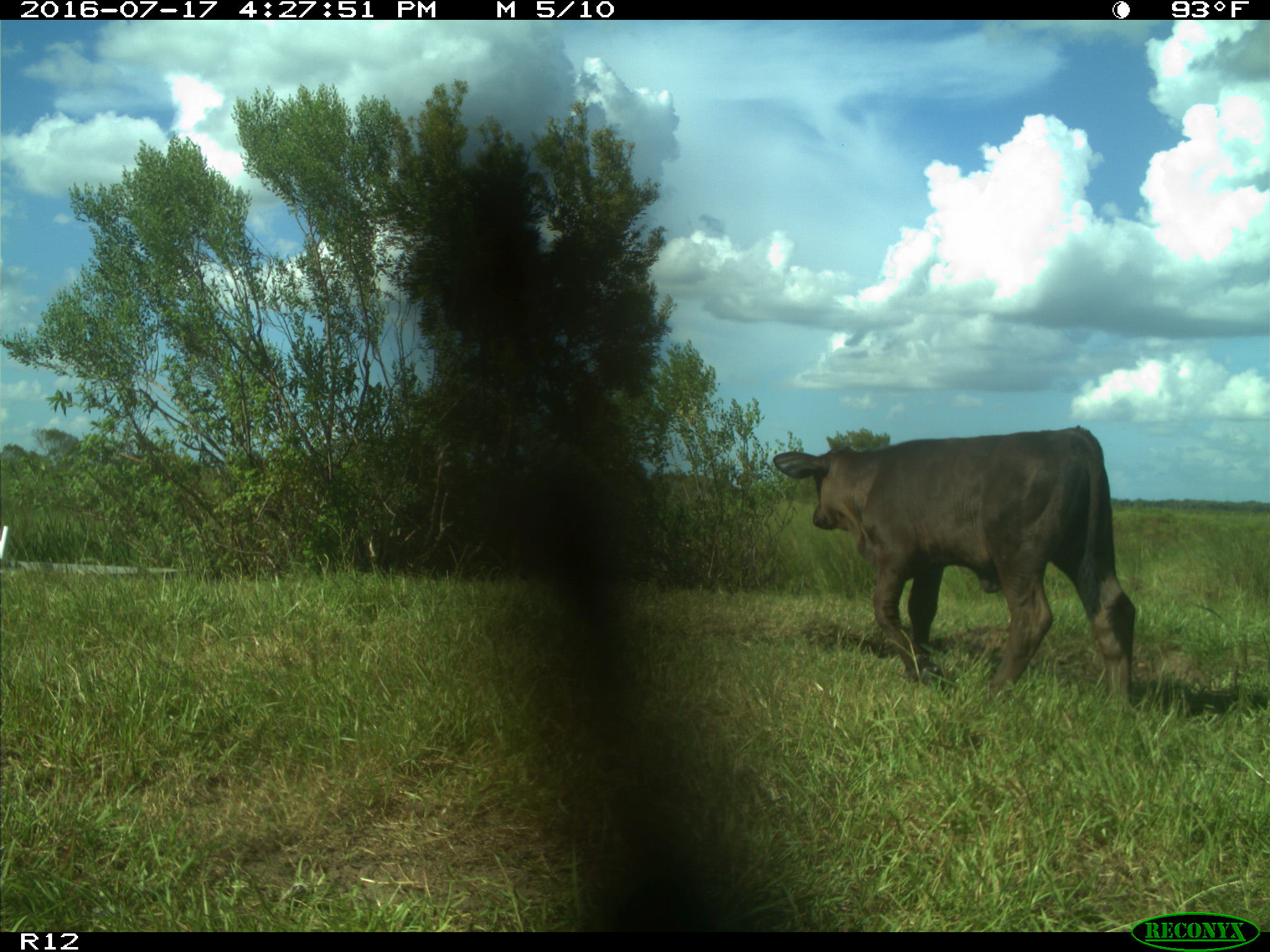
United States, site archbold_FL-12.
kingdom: Animalia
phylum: Chordata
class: Mammalia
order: Artiodactyla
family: Bovidae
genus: Bos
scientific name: Bos taurus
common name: domestic cow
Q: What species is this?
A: Bos taurus (domestic cow).